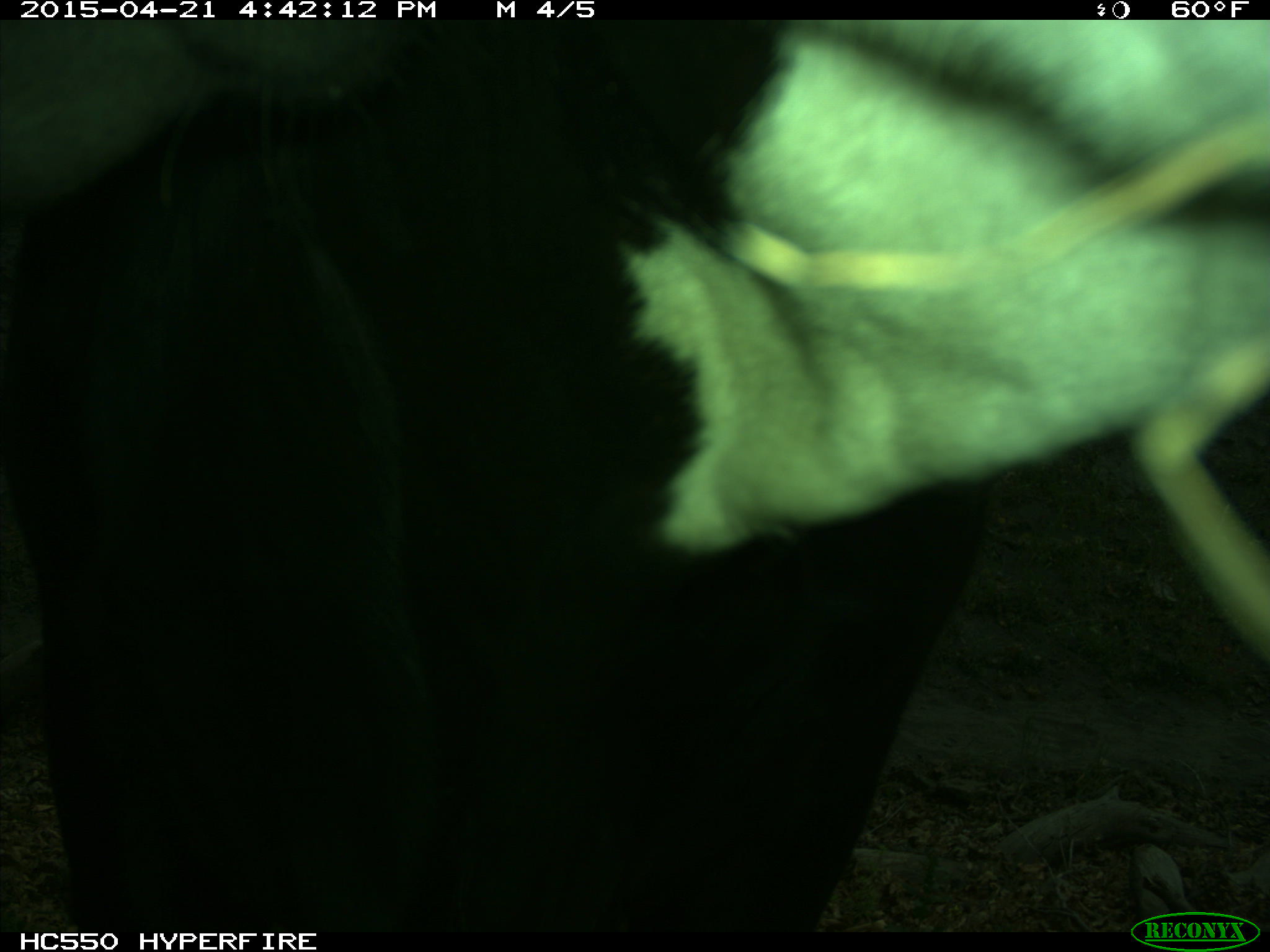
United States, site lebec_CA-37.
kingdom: Animalia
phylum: Chordata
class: Mammalia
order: Artiodactyla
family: Bovidae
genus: Bos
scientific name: Bos taurus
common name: domestic cow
Bos taurus (domestic cow).